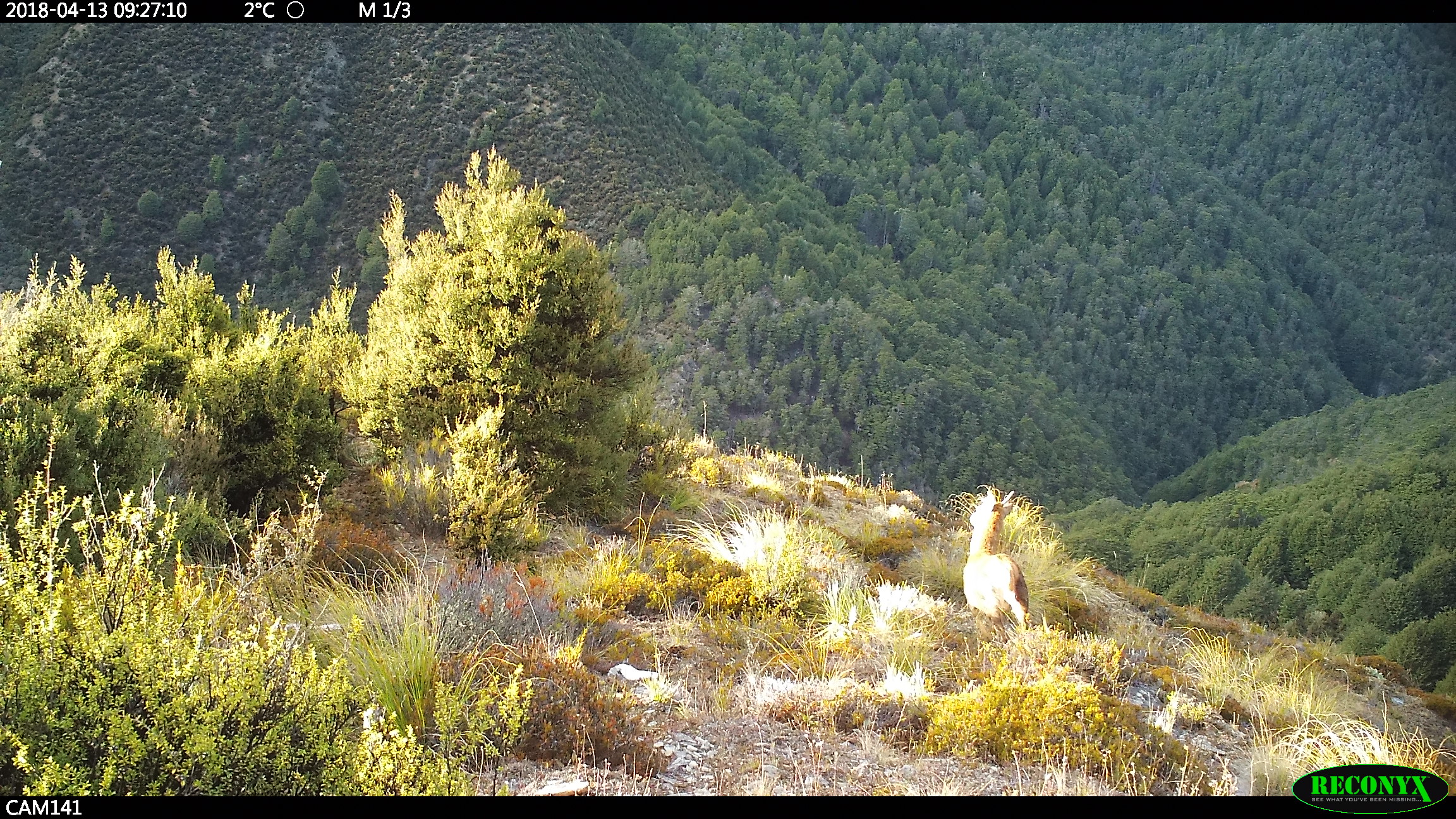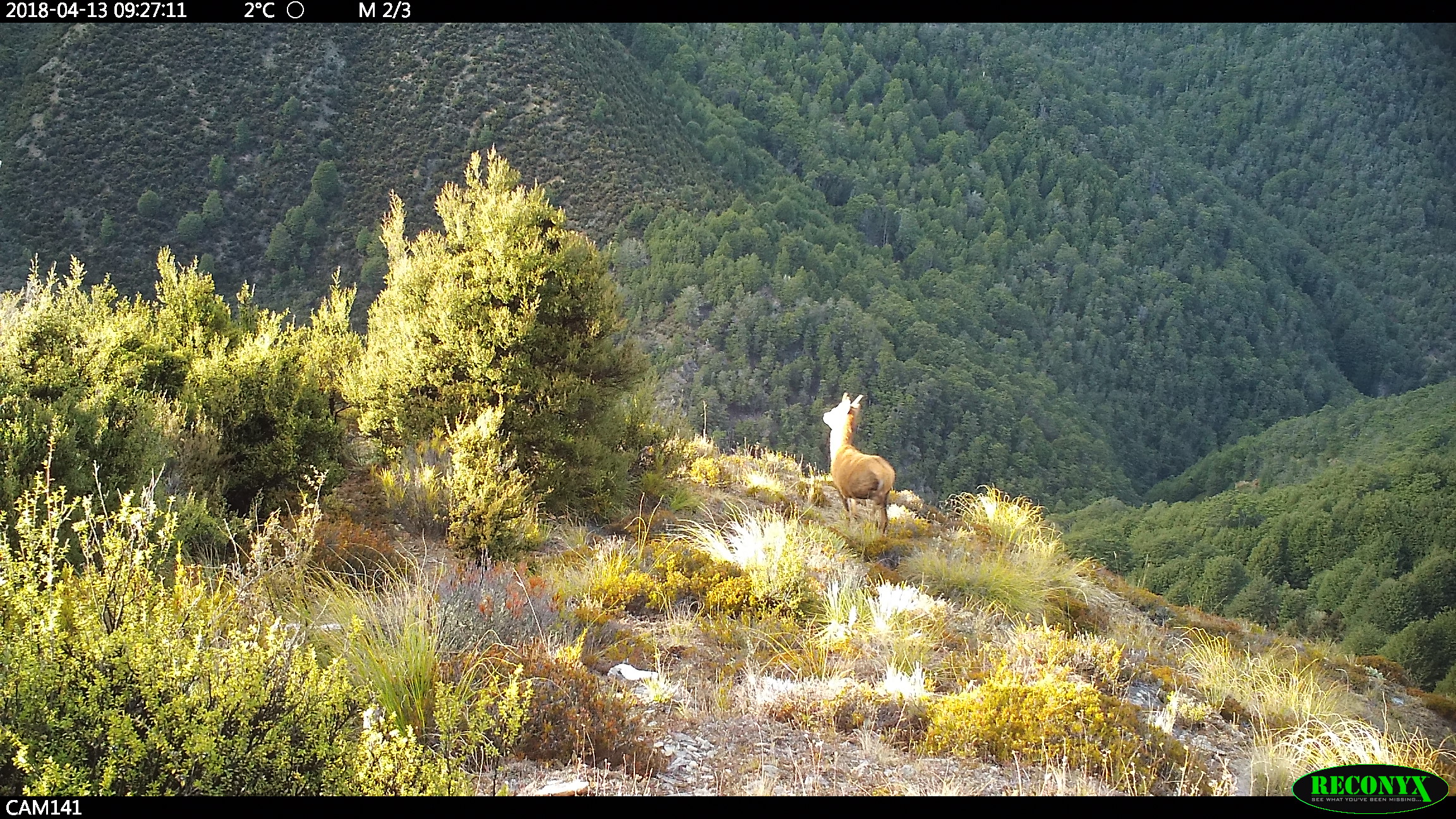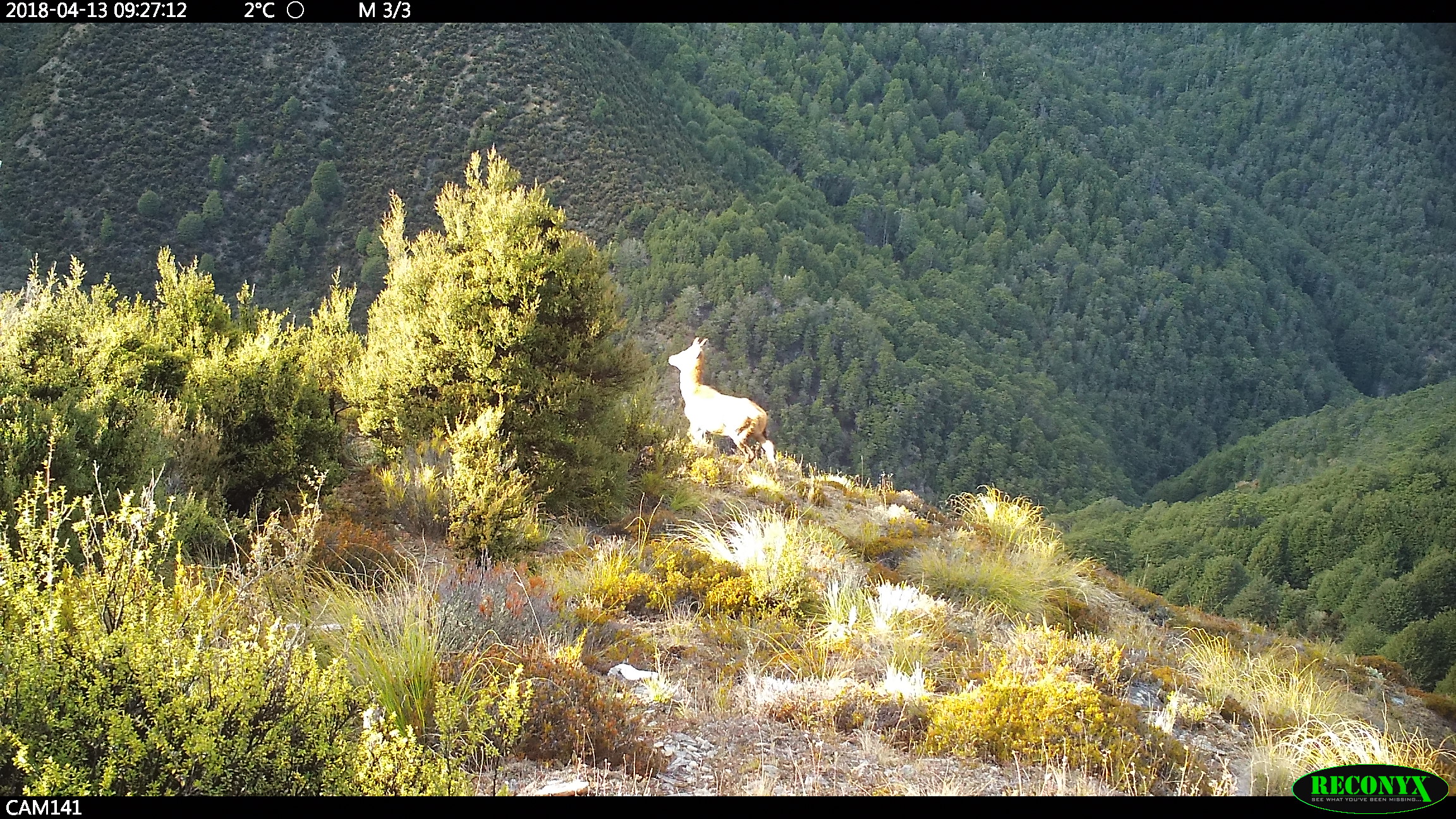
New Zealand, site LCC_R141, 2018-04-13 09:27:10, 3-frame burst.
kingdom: Animalia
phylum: Chordata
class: Mammalia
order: Artiodactyla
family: Cervidae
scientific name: Cervidae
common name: deer